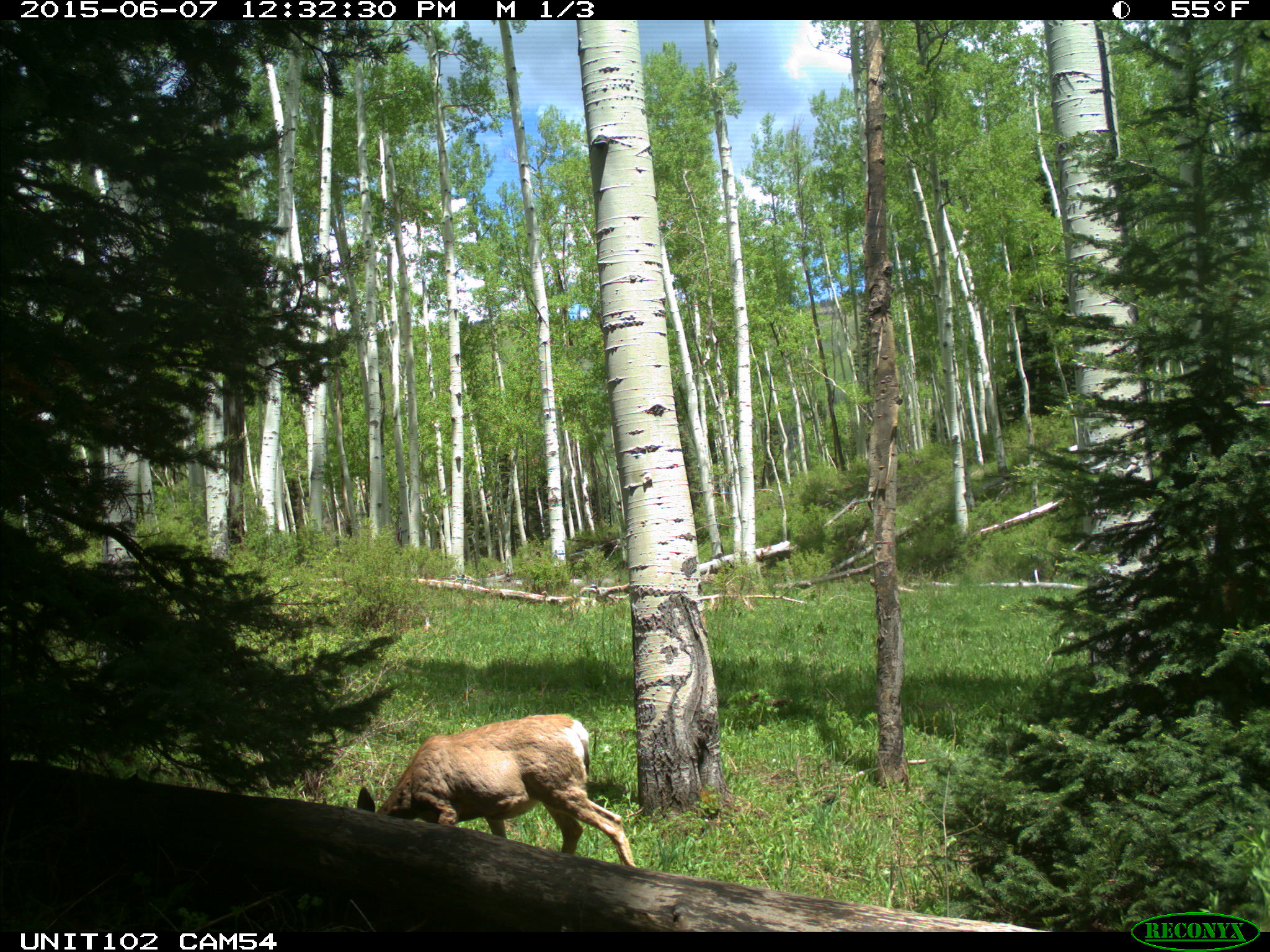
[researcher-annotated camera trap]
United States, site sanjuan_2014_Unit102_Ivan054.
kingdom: Animalia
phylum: Chordata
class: Mammalia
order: Artiodactyla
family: Cervidae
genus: Odocoileus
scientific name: Odocoileus hemionus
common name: mule deer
Odocoileus hemionus (mule deer).